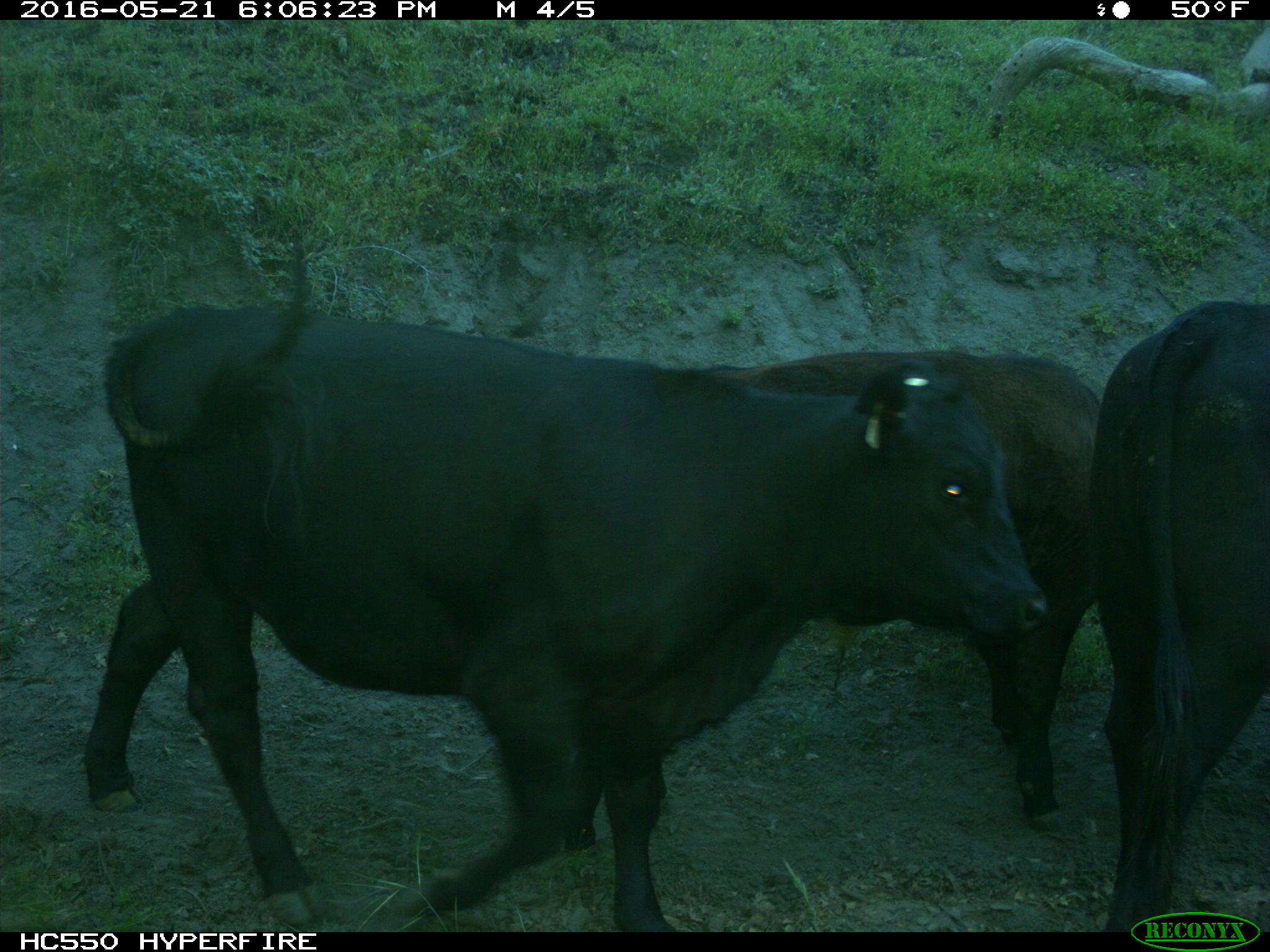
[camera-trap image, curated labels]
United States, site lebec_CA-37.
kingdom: Animalia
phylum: Chordata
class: Mammalia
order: Artiodactyla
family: Bovidae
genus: Bos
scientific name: Bos taurus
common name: domestic cow